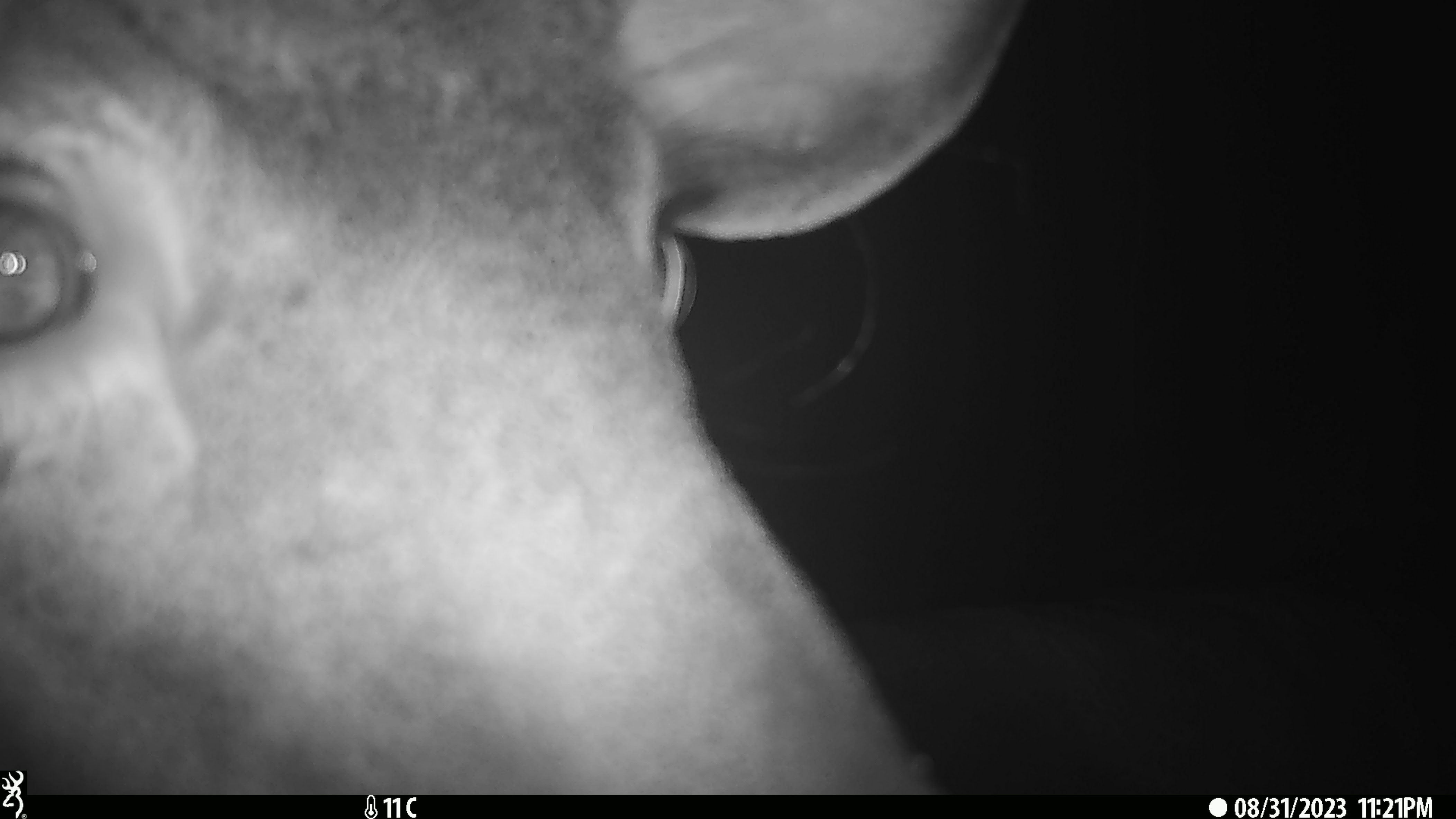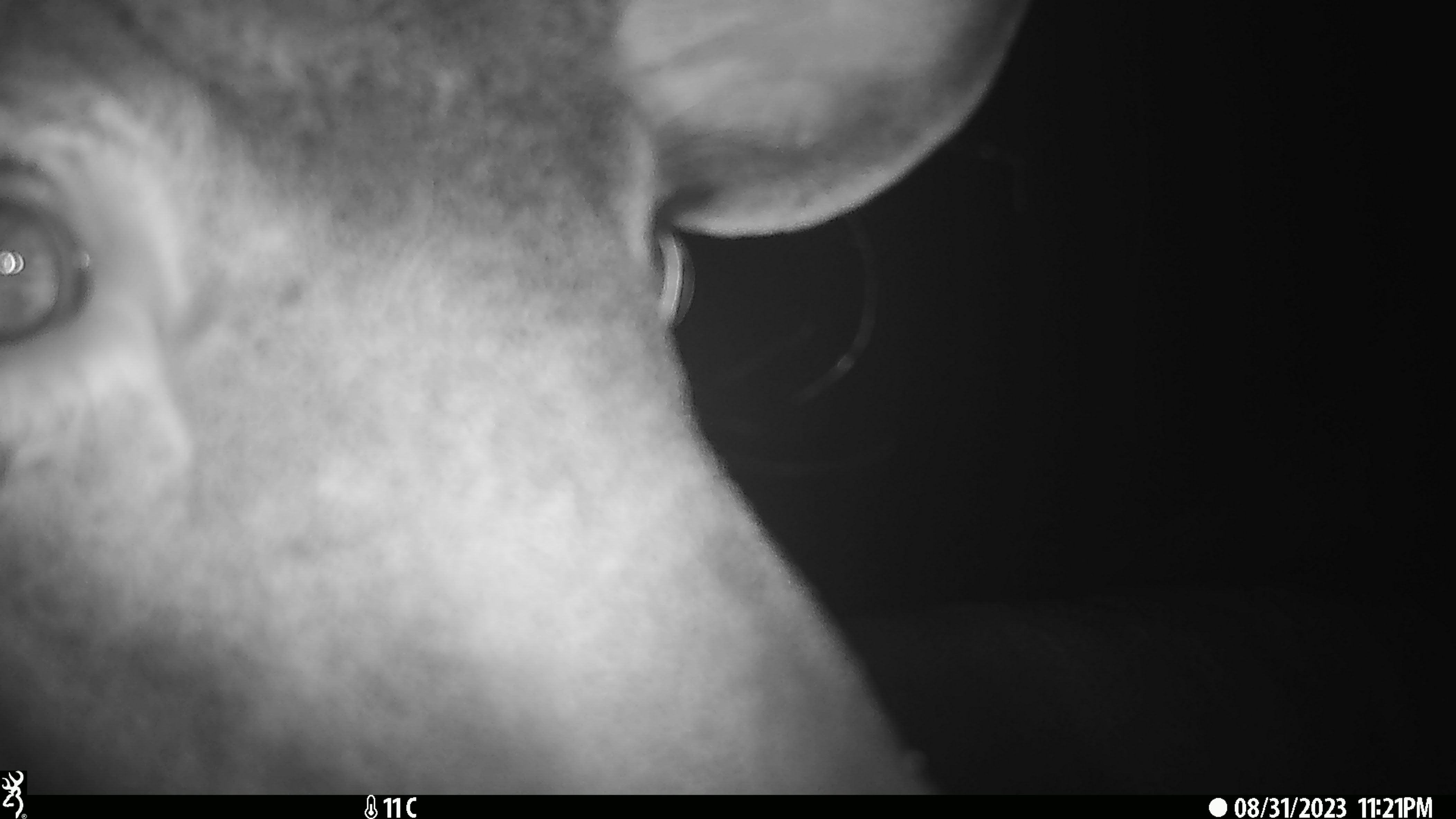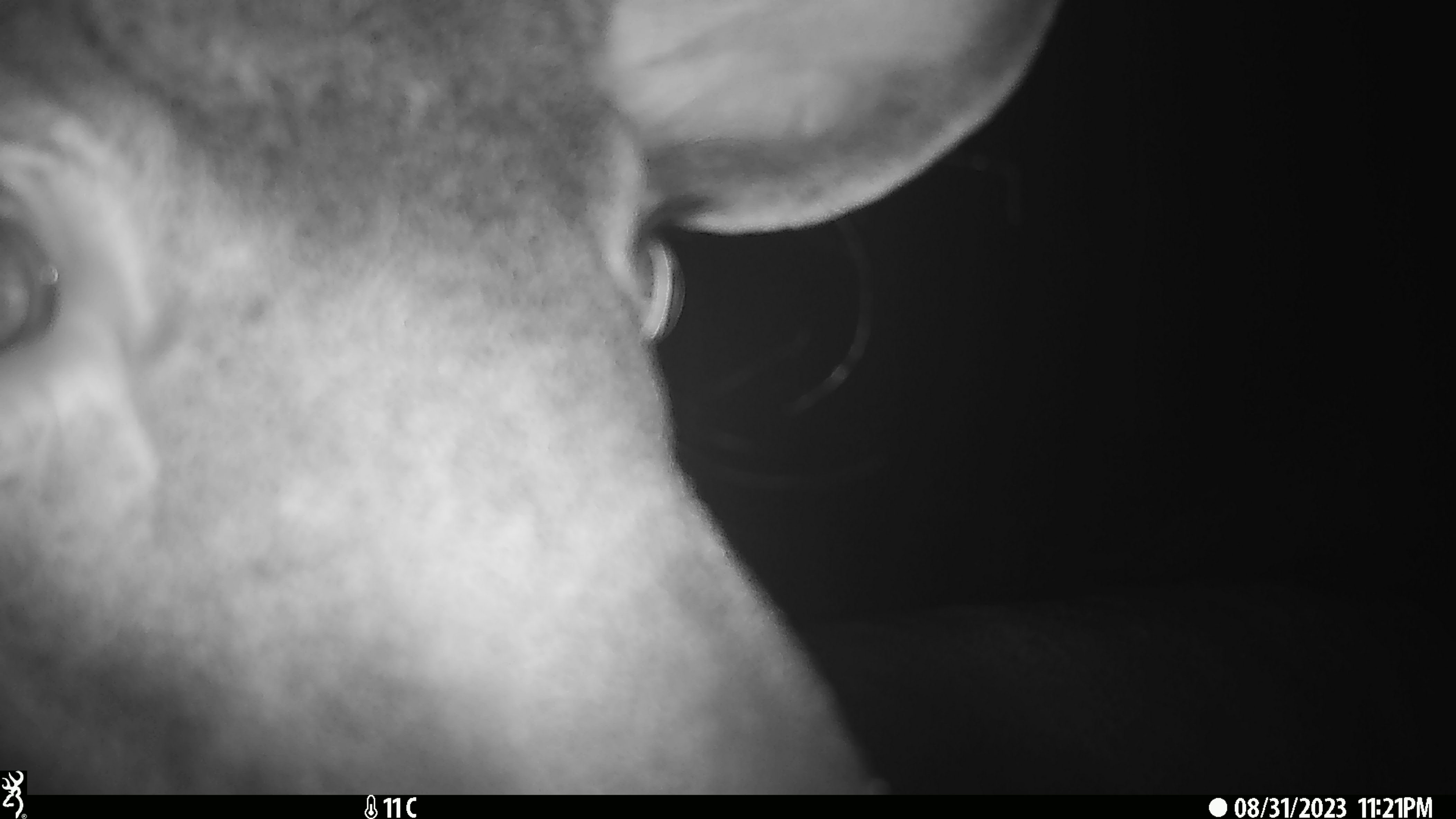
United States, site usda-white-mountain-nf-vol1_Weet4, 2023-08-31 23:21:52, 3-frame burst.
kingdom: Animalia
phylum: Chordata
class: Mammalia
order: Artiodactyla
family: Cervidae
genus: Odocoileus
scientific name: Odocoileus virginianus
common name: white-tailed deer